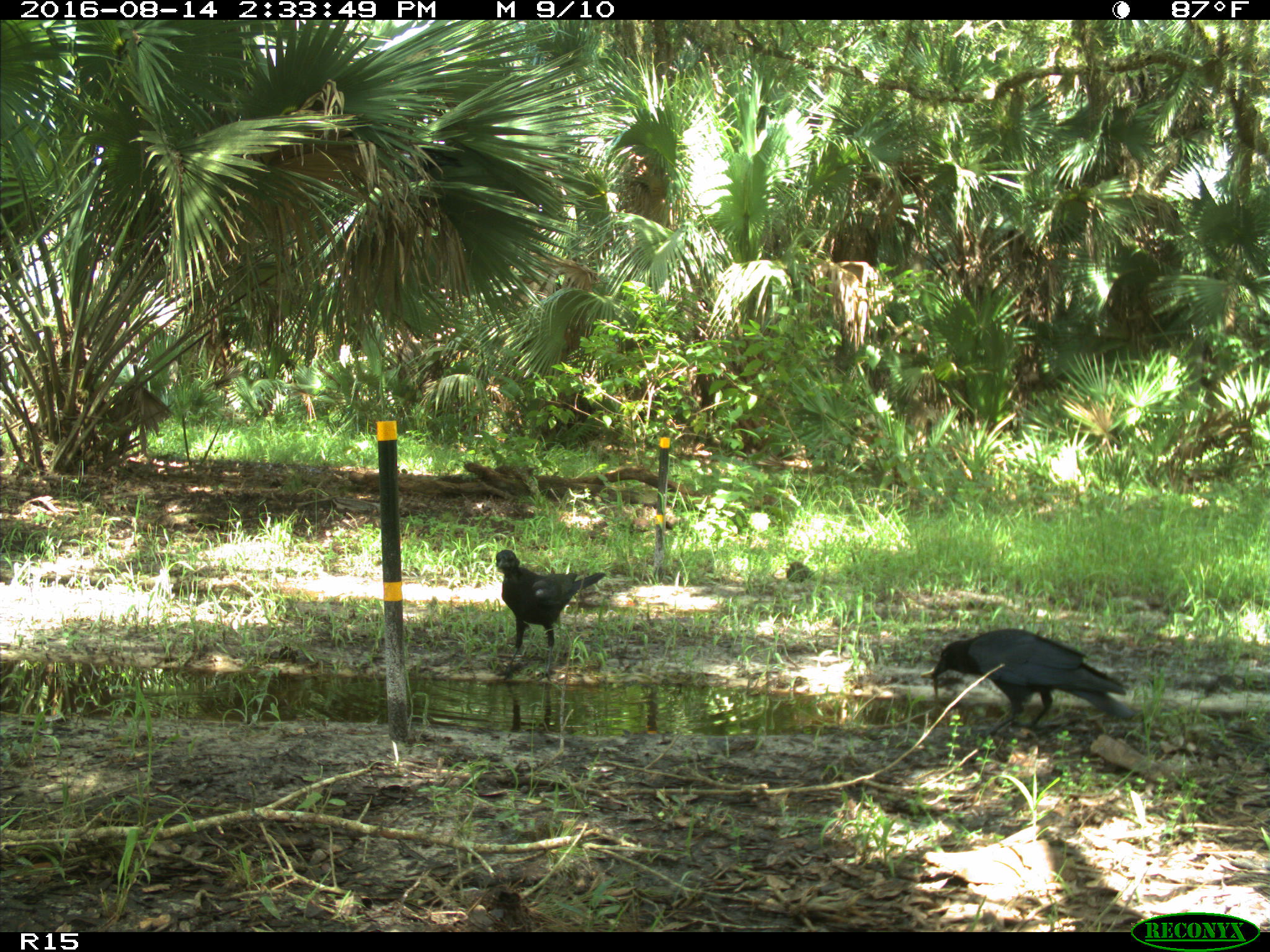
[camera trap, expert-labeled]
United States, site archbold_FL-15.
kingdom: Animalia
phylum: Chordata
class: Aves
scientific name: Aves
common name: birds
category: unidentified bird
Unidentified bird (birds) (Aves).